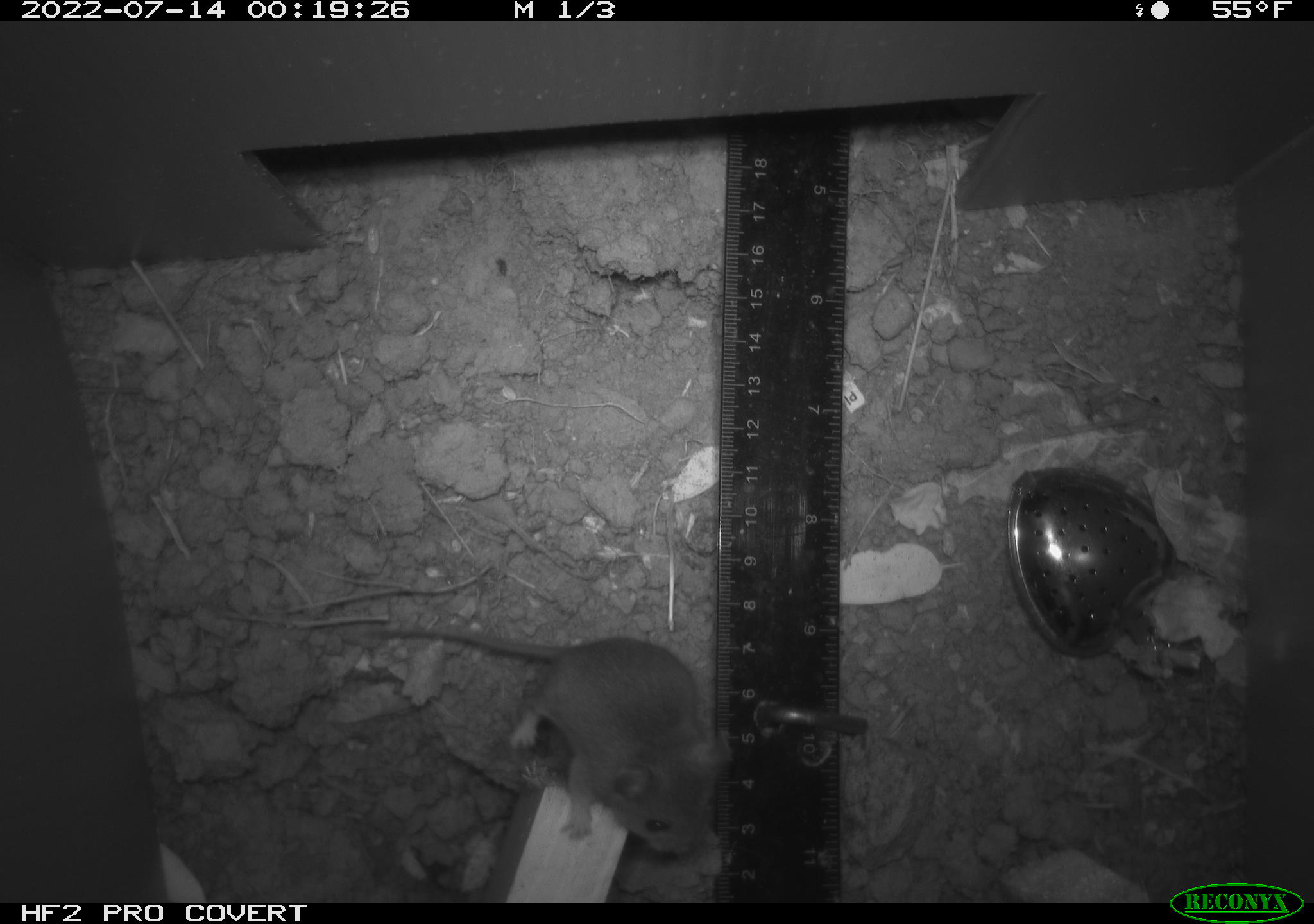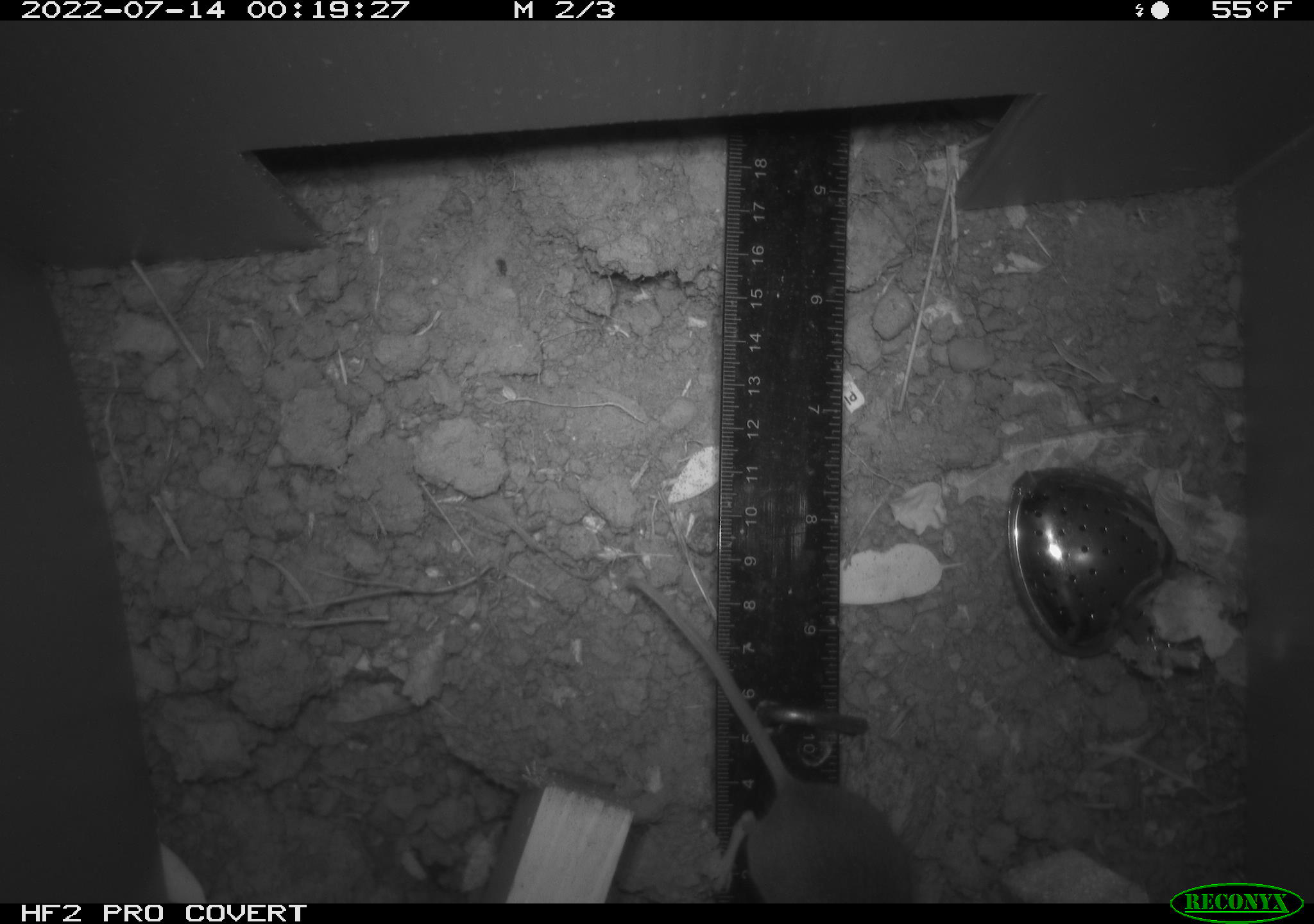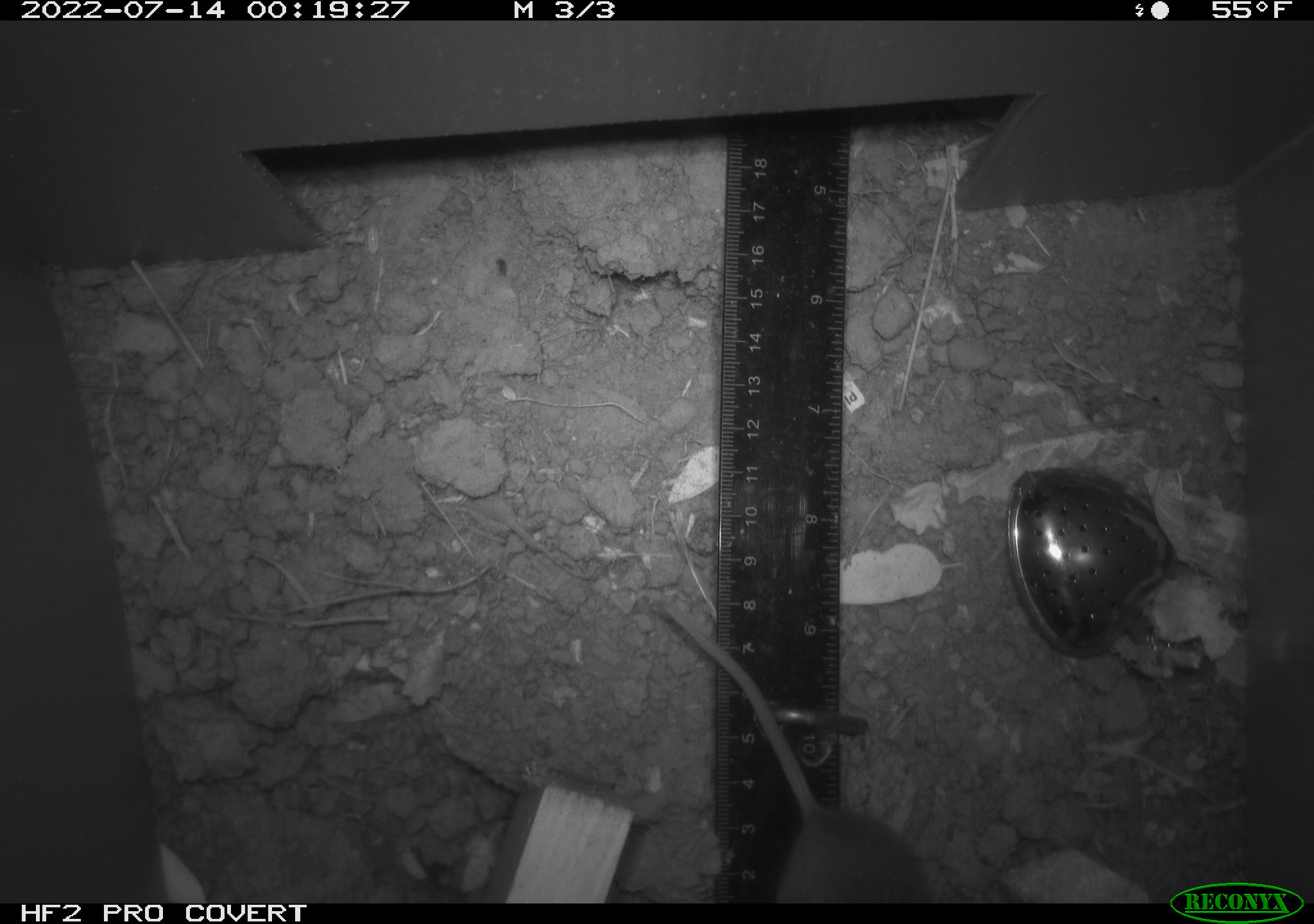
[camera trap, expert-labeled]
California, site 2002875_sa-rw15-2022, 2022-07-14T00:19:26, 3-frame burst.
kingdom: Animalia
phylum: Chordata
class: Mammalia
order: Rodentia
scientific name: Rodentia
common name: mouse species